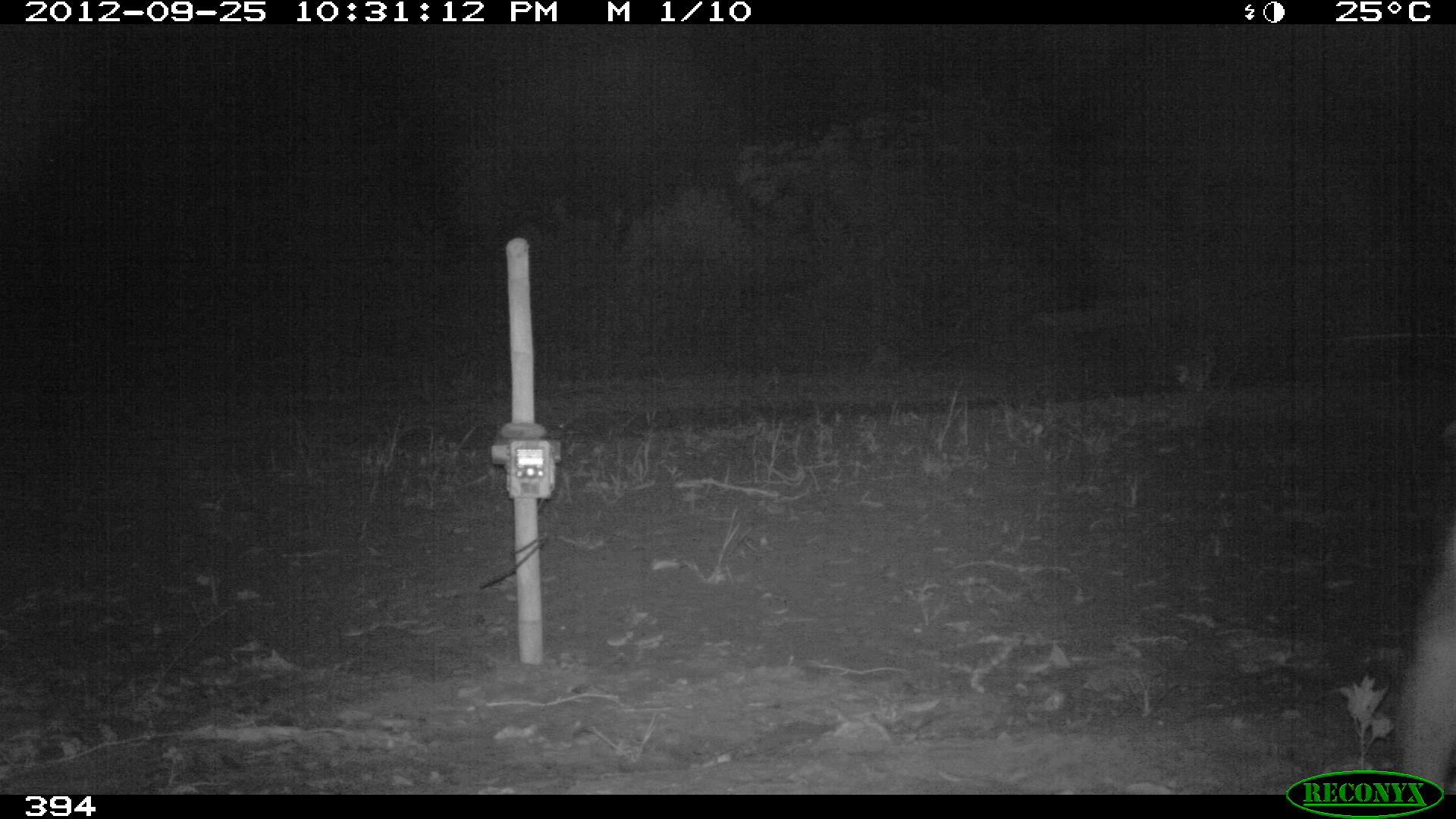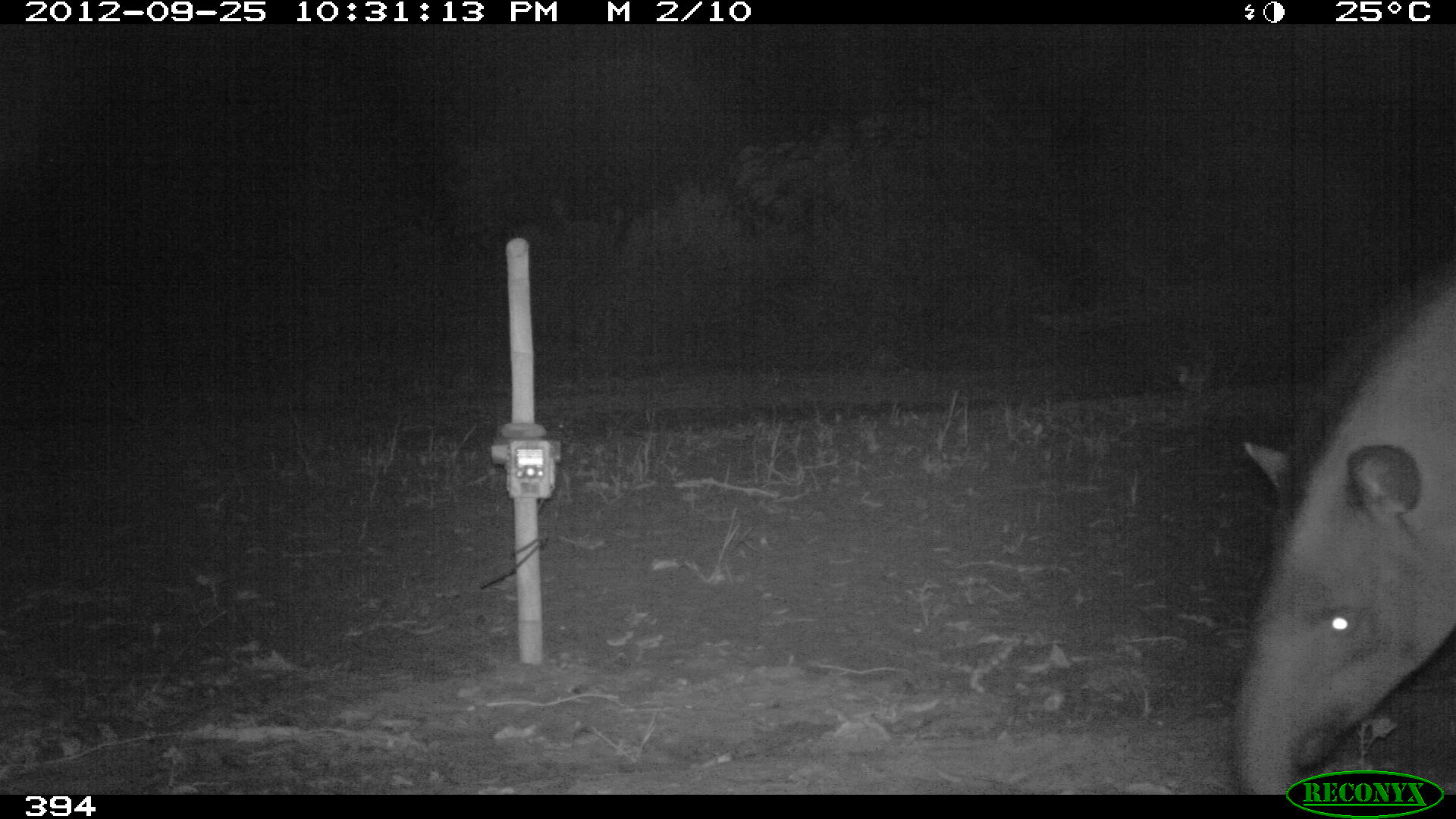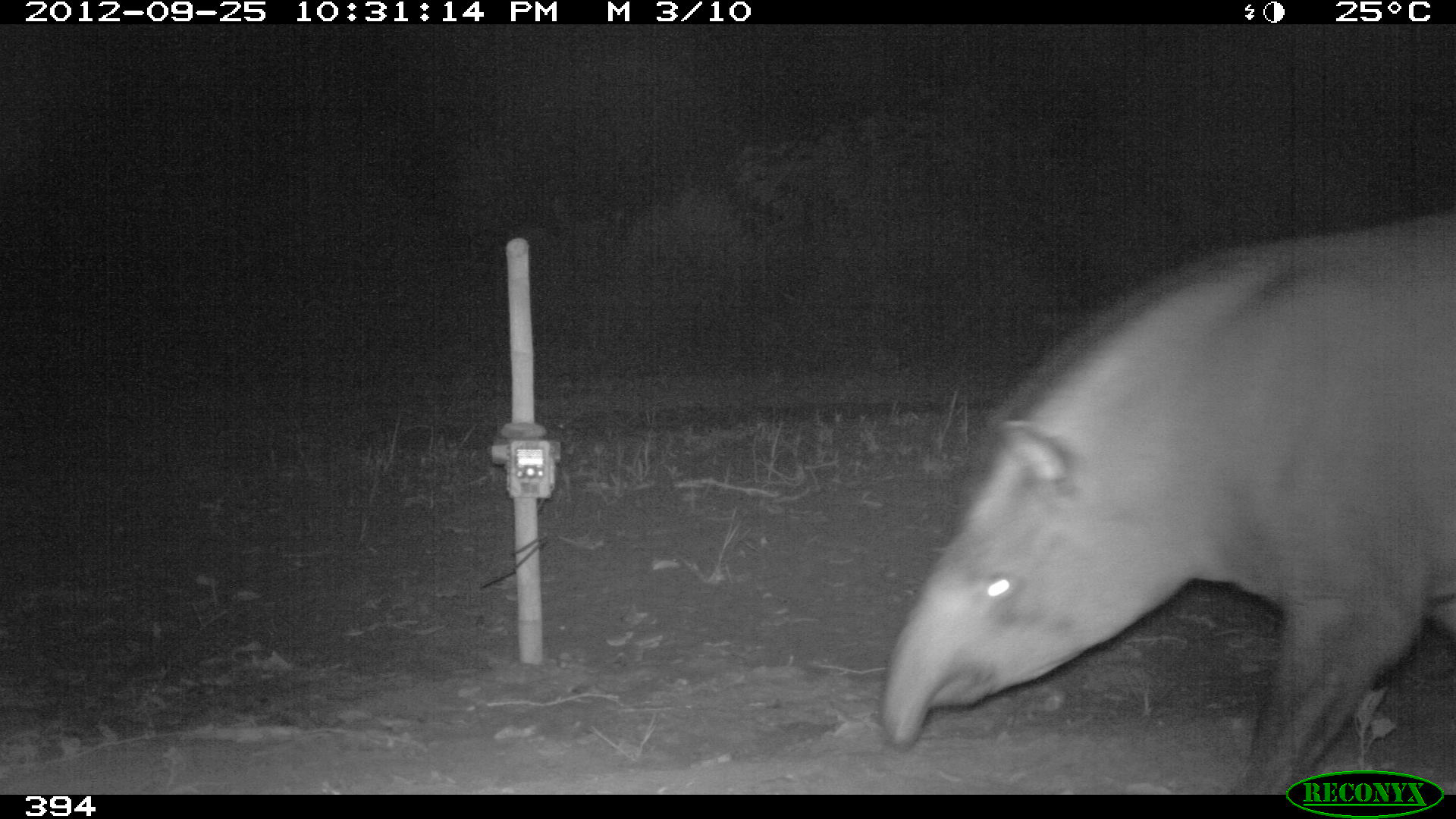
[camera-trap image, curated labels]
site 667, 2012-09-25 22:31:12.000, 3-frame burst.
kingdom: Animalia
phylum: Chordata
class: Mammalia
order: Perissodactyla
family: Tapiridae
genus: Tapirus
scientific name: Tapirus terrestris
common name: south american tapir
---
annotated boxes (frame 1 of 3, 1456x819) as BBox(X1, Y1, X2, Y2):
tapirus terrestris: BBox(1405, 518, 1456, 795)